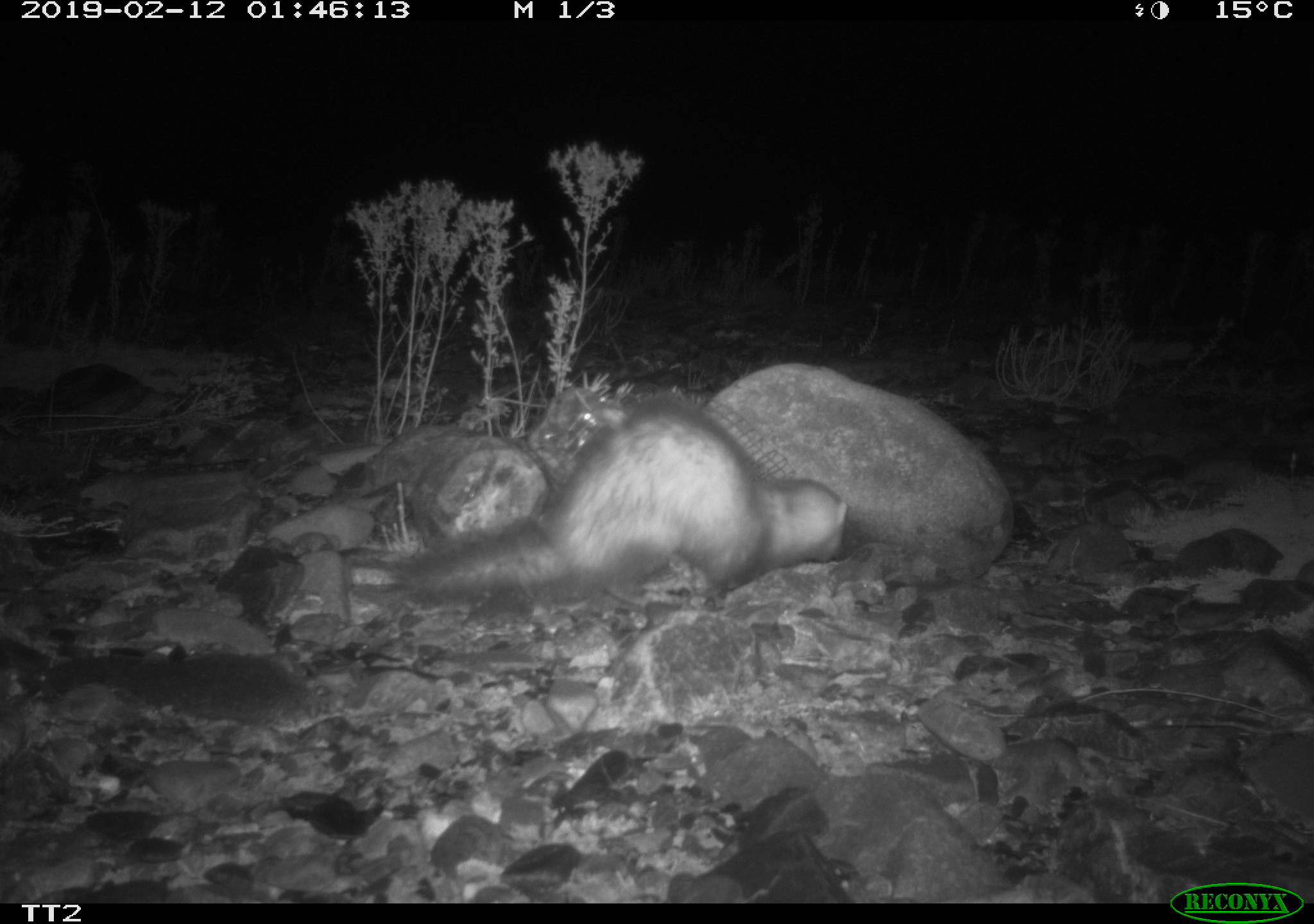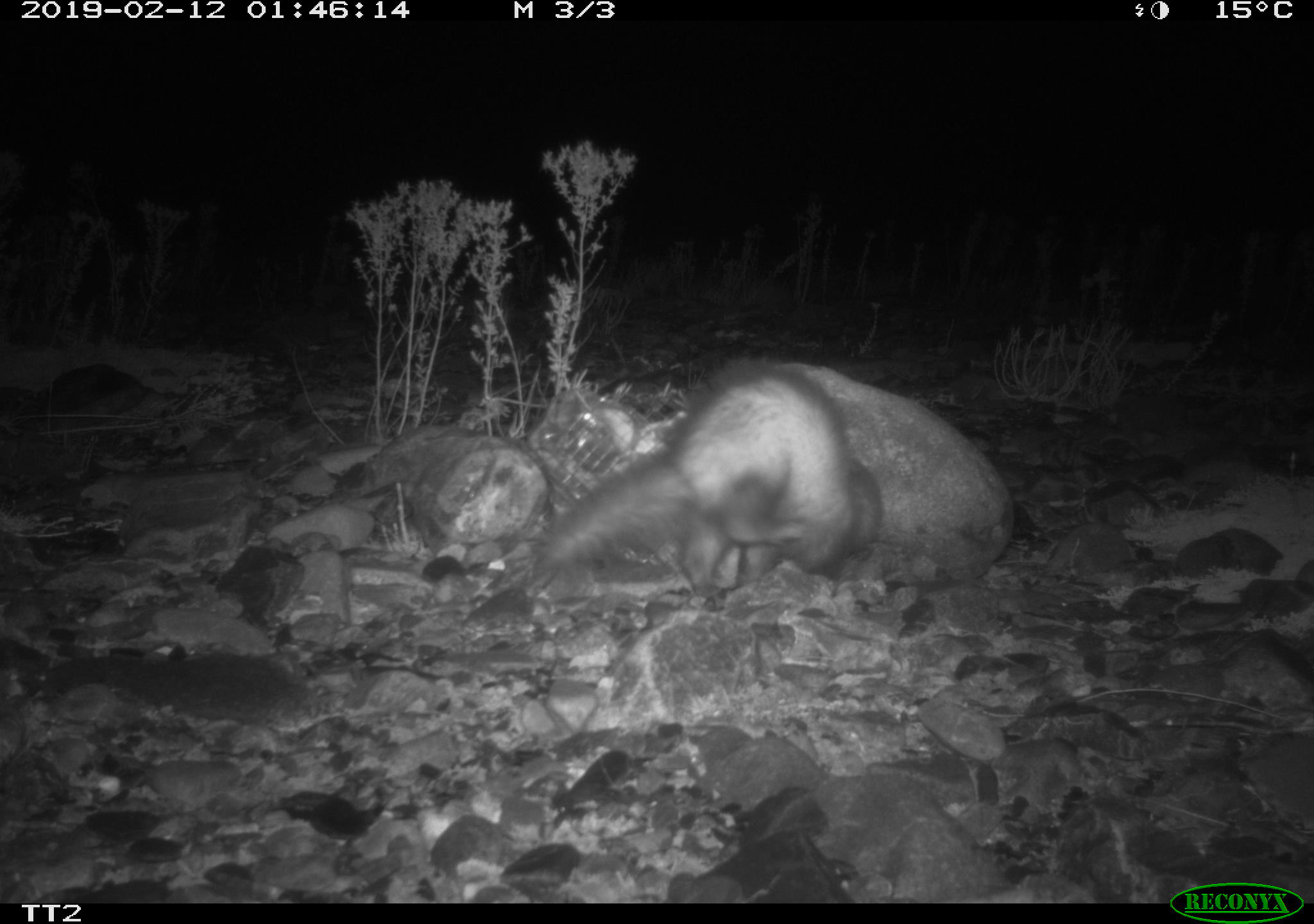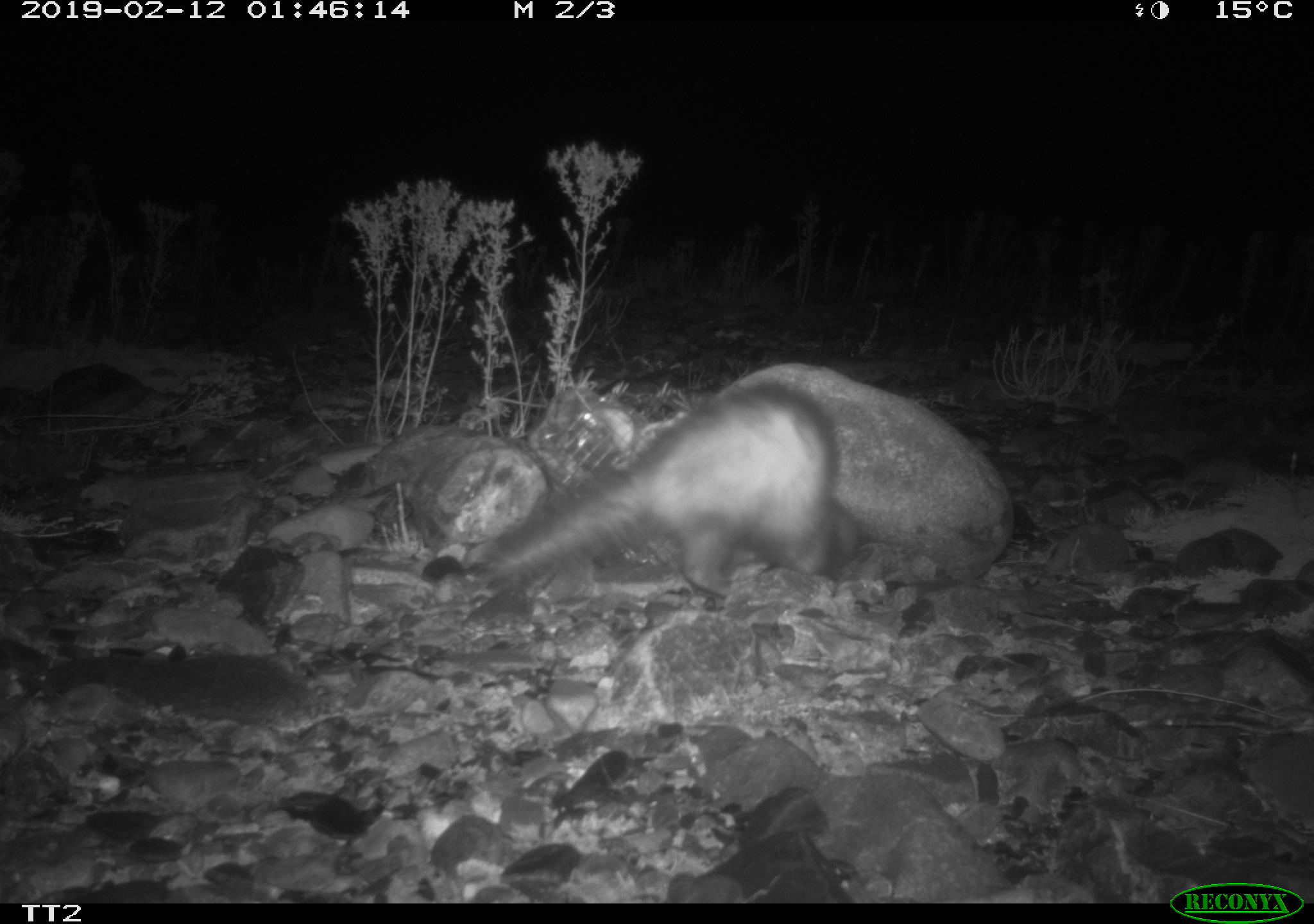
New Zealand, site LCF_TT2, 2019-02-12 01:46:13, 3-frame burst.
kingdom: Animalia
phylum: Chordata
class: Mammalia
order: Carnivora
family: Mustelidae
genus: Mustela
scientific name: Mustela furo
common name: ferret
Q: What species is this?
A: Ferret (Mustela furo).